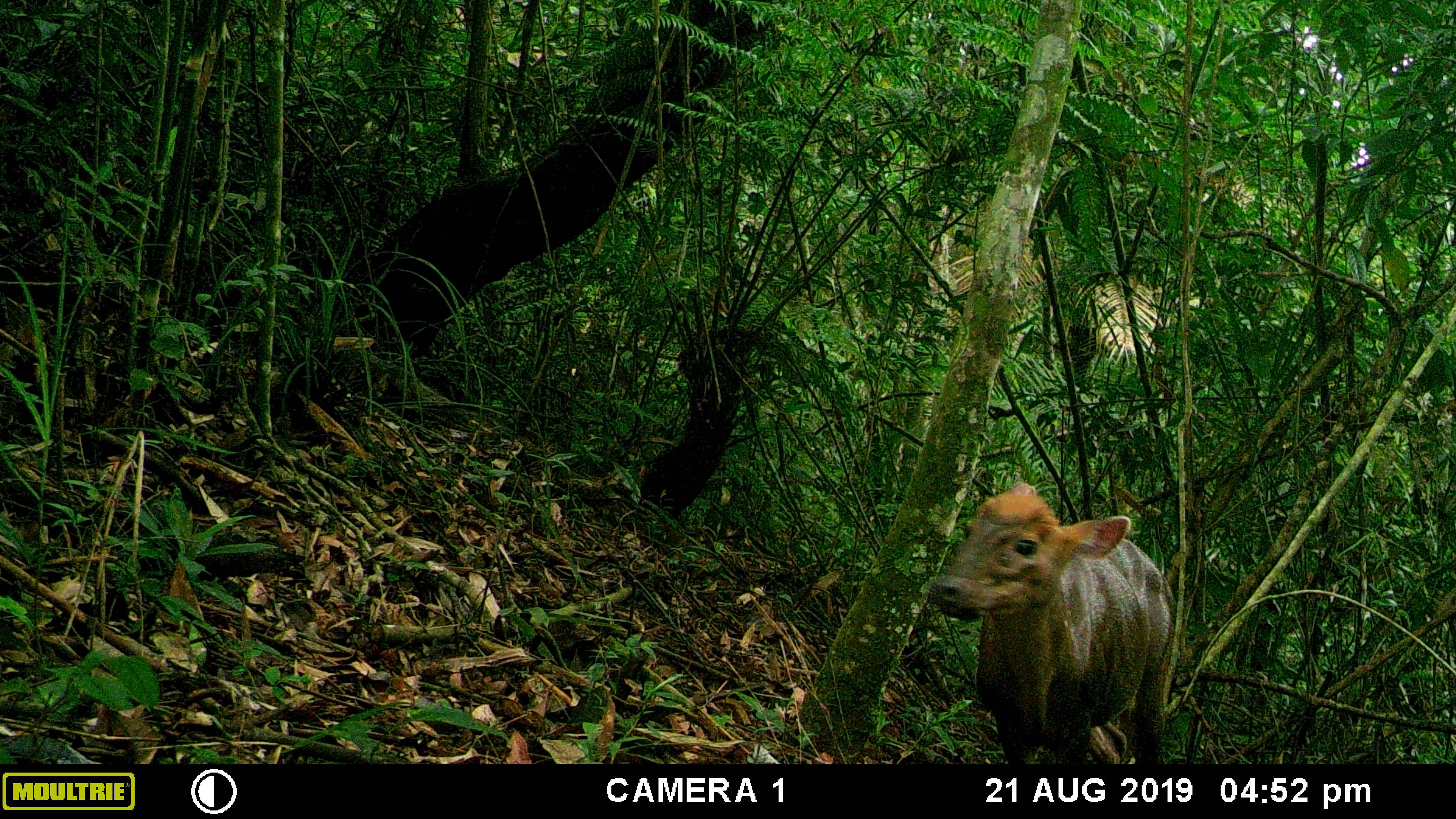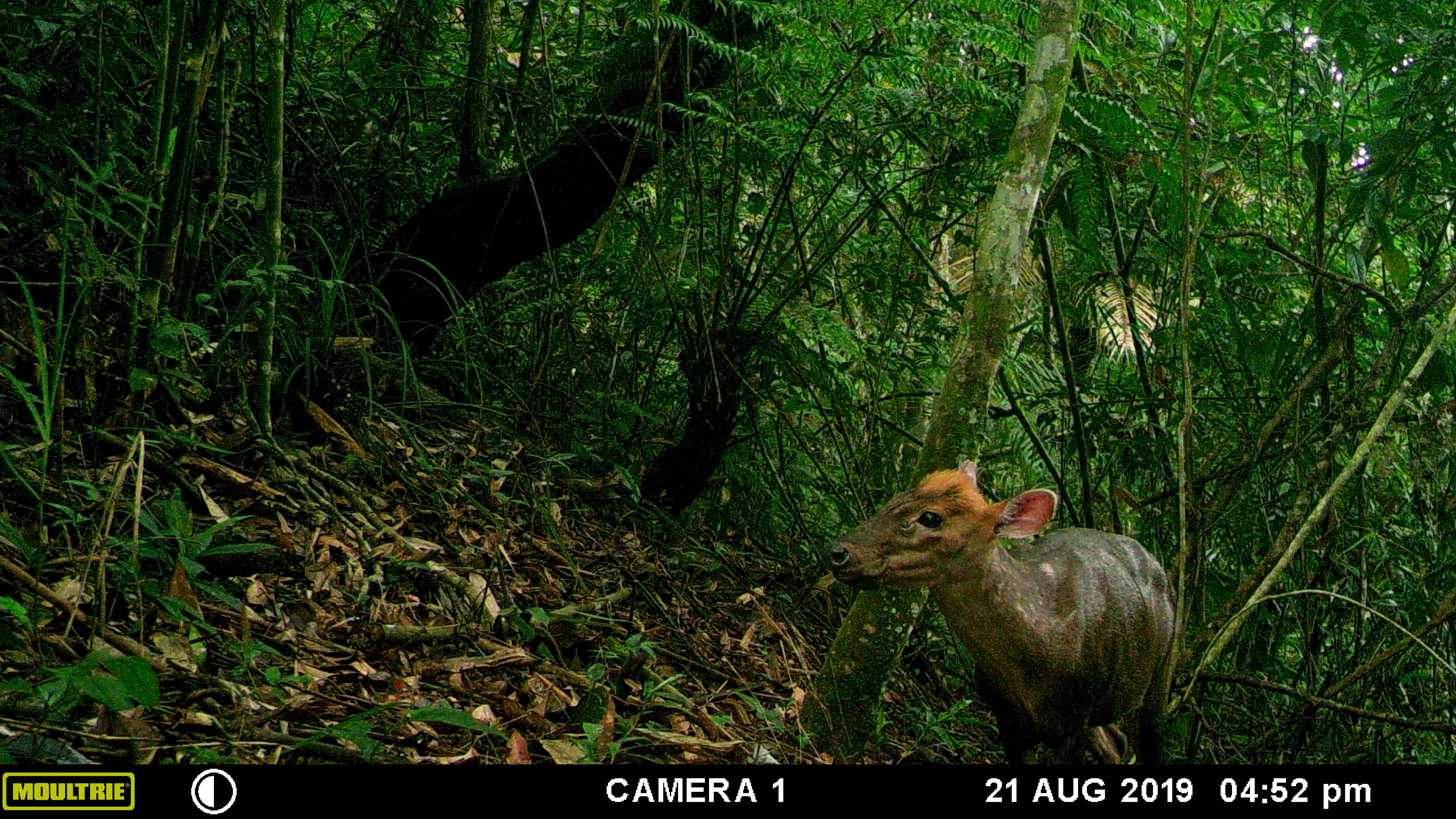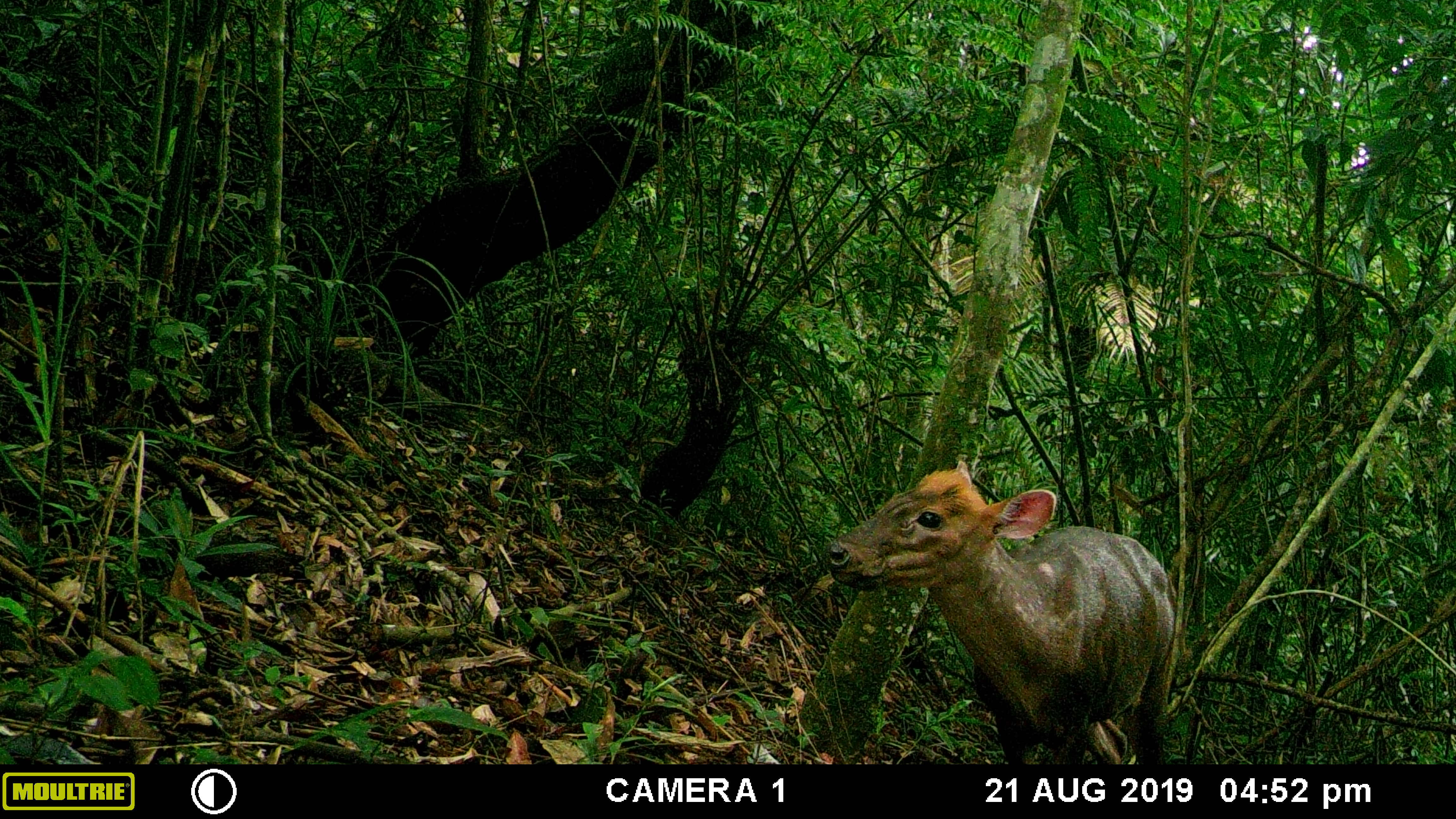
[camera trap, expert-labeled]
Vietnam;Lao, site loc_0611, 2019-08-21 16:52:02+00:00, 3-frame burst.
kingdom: Animalia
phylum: Chordata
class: Mammalia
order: Artiodactyla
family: Cervidae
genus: Muntiacus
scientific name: Muntiacus rooseveltorum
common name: roosevelt's muntjac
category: roosevelts muntjac group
Roosevelts muntjac group (roosevelt's muntjac) (Muntiacus rooseveltorum). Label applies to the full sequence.